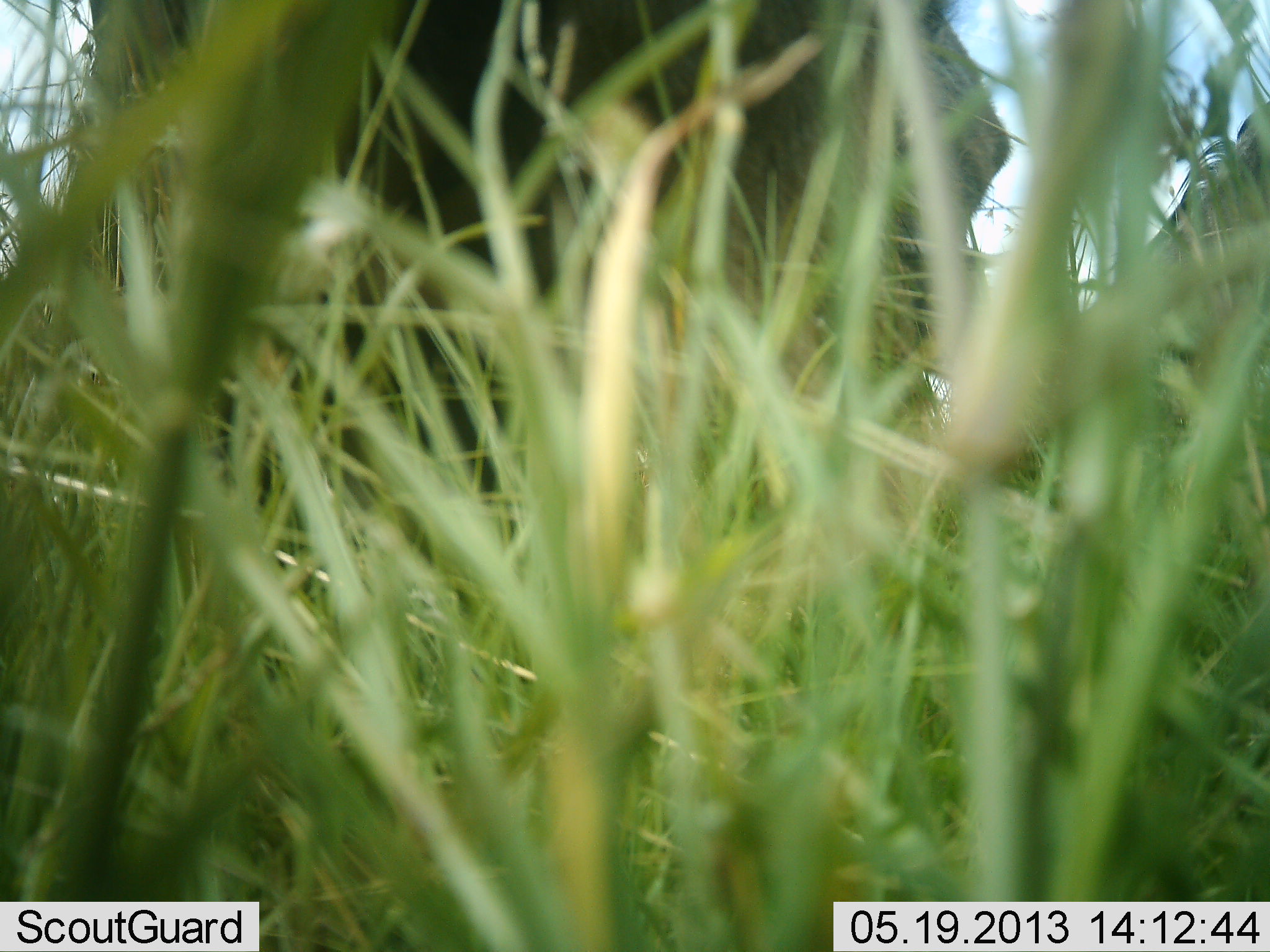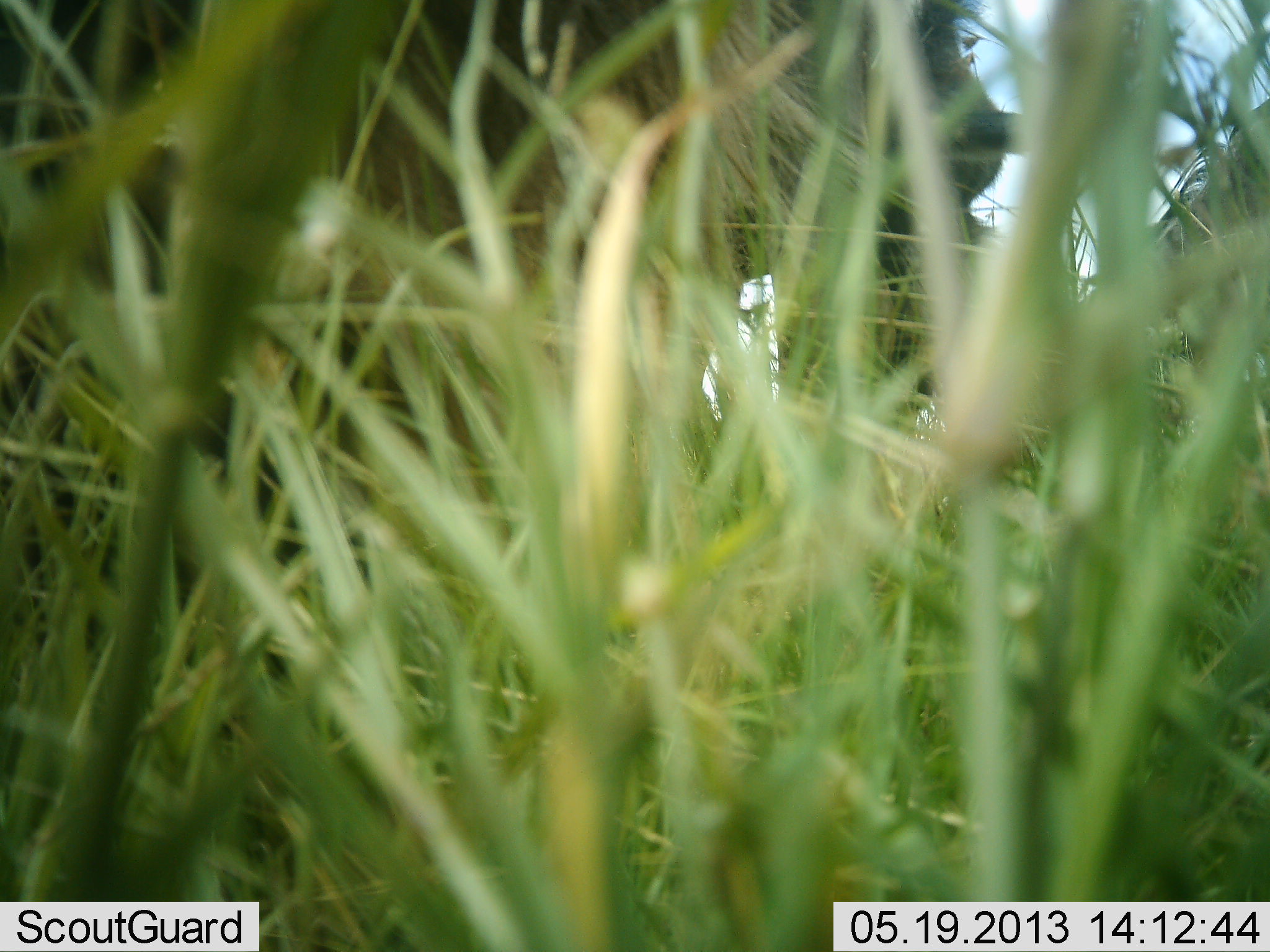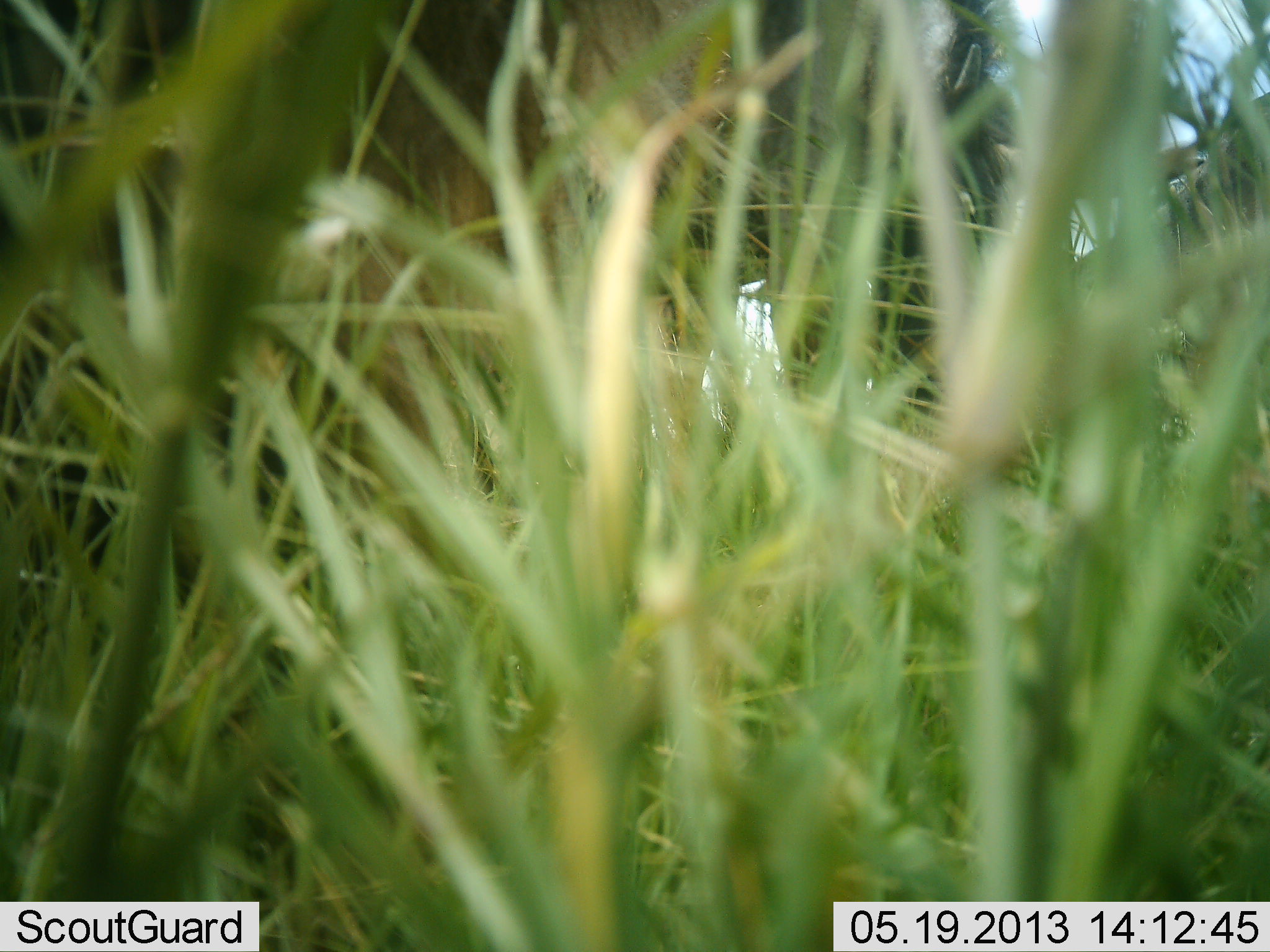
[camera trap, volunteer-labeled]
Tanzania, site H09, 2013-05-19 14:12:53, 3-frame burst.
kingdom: Animalia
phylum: Chordata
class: Mammalia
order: Artiodactyla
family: Bovidae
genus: Connochaetes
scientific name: Connochaetes taurinus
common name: blue wildebeest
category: wildebeest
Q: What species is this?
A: Wildebeest (blue wildebeest) (Connochaetes taurinus).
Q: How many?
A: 2.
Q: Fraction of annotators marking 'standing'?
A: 62%.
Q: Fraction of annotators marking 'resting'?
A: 5%.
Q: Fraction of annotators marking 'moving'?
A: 19%.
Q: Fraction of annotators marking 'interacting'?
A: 5%.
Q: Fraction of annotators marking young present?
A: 5%.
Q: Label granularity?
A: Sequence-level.